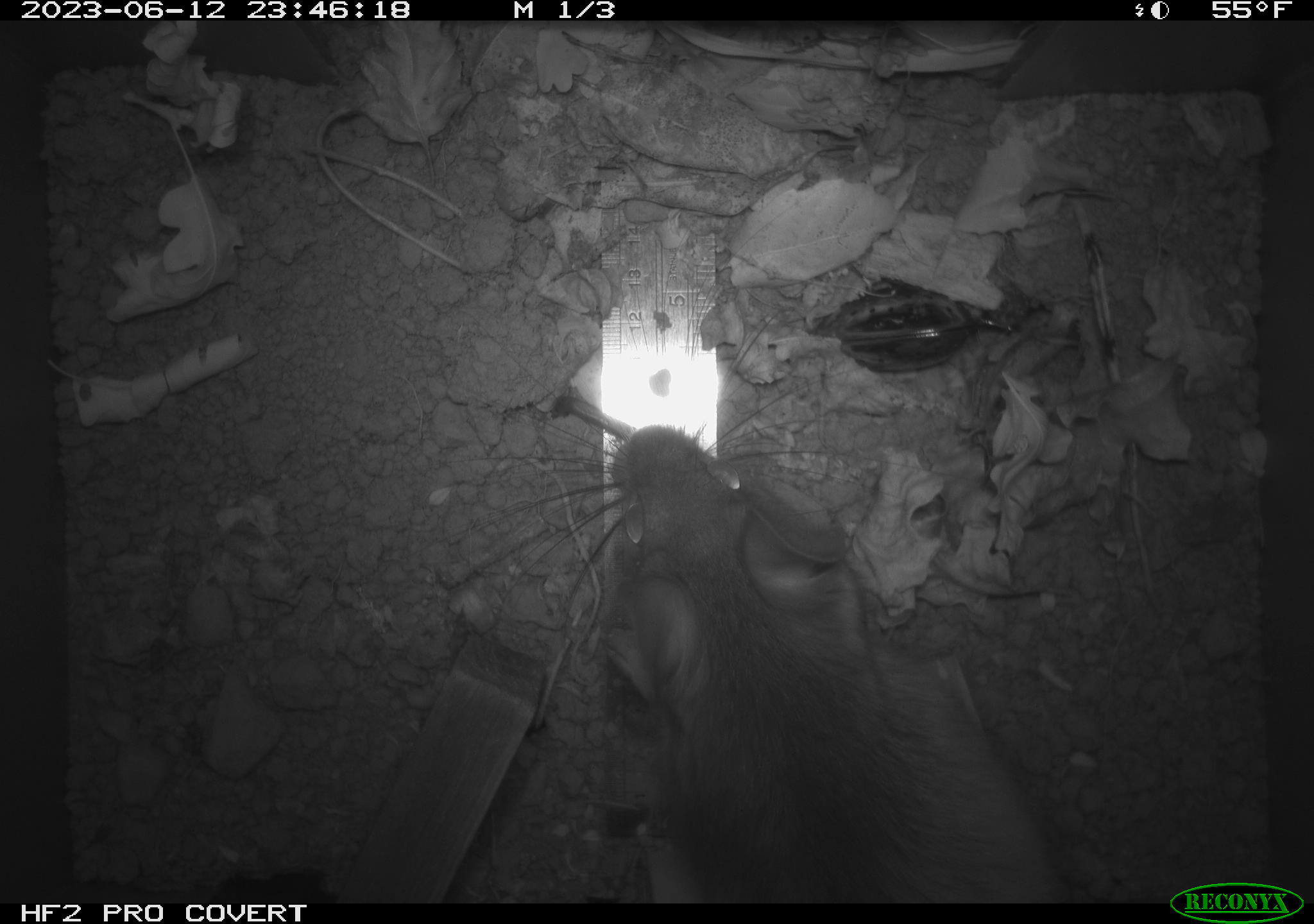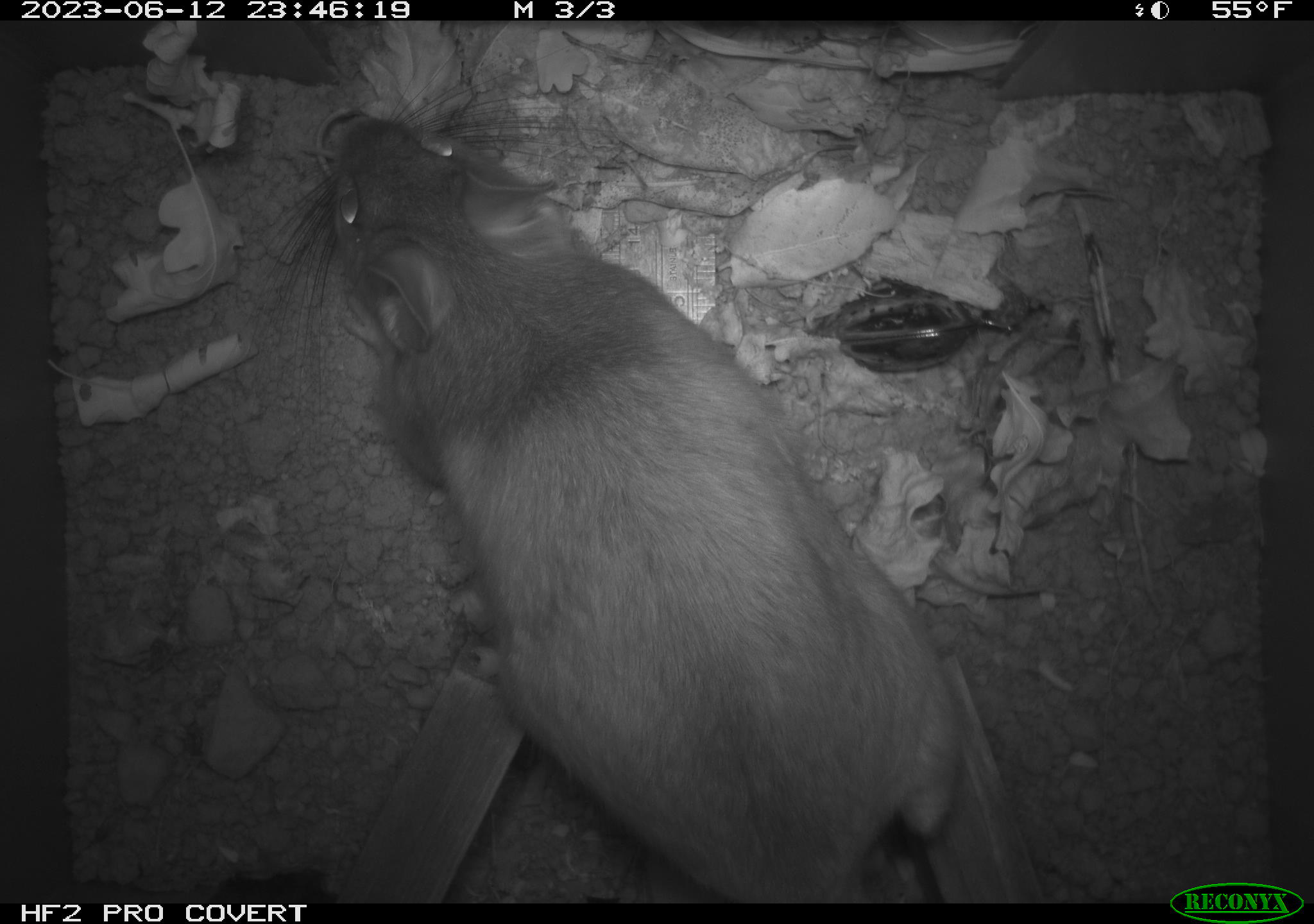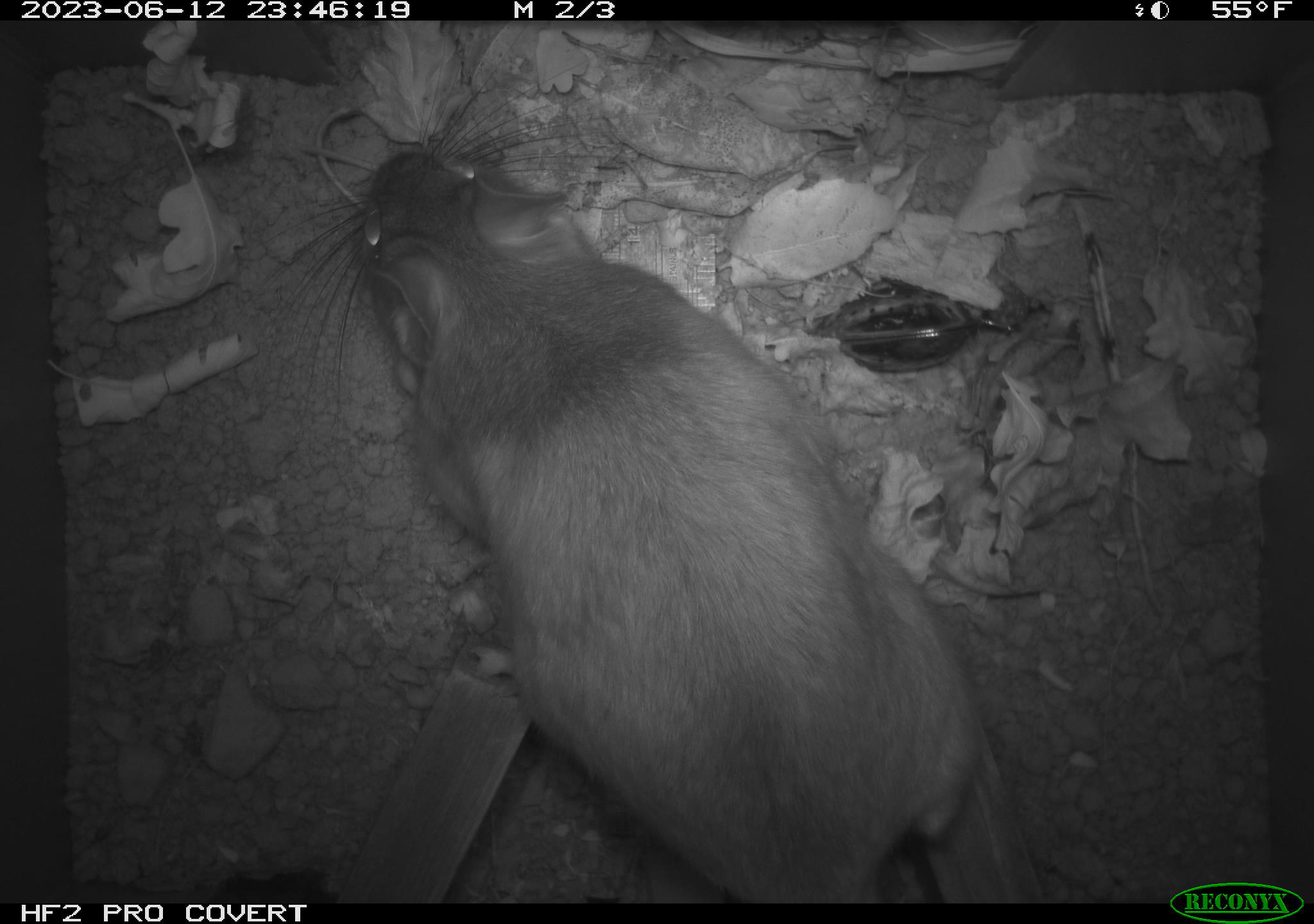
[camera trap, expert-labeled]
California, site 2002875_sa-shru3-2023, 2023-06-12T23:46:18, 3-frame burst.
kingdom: Animalia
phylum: Chordata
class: Mammalia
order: Rodentia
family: Cricetidae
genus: Neotoma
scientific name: Neotoma fuscipes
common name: dusky-footed woodrat